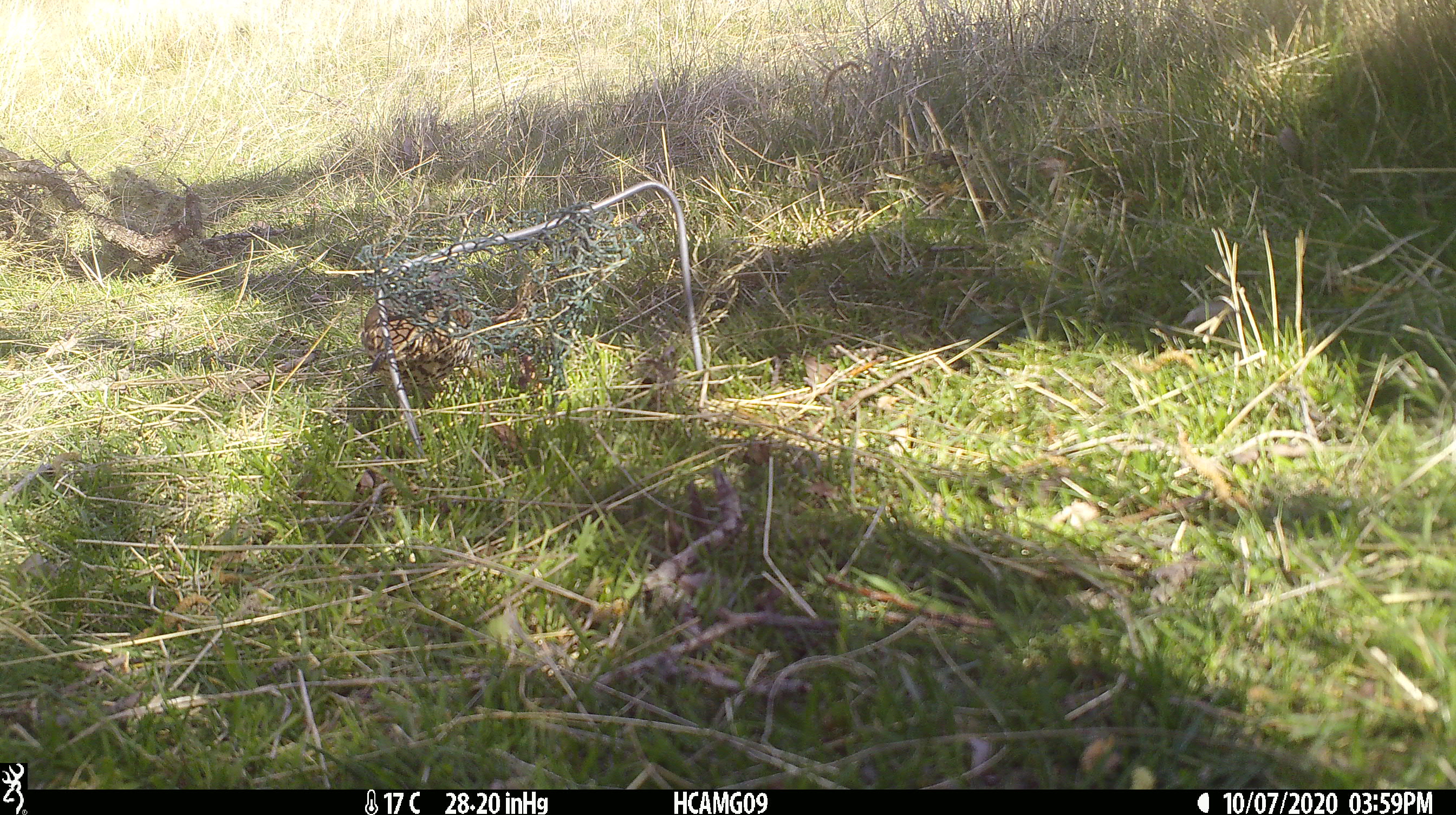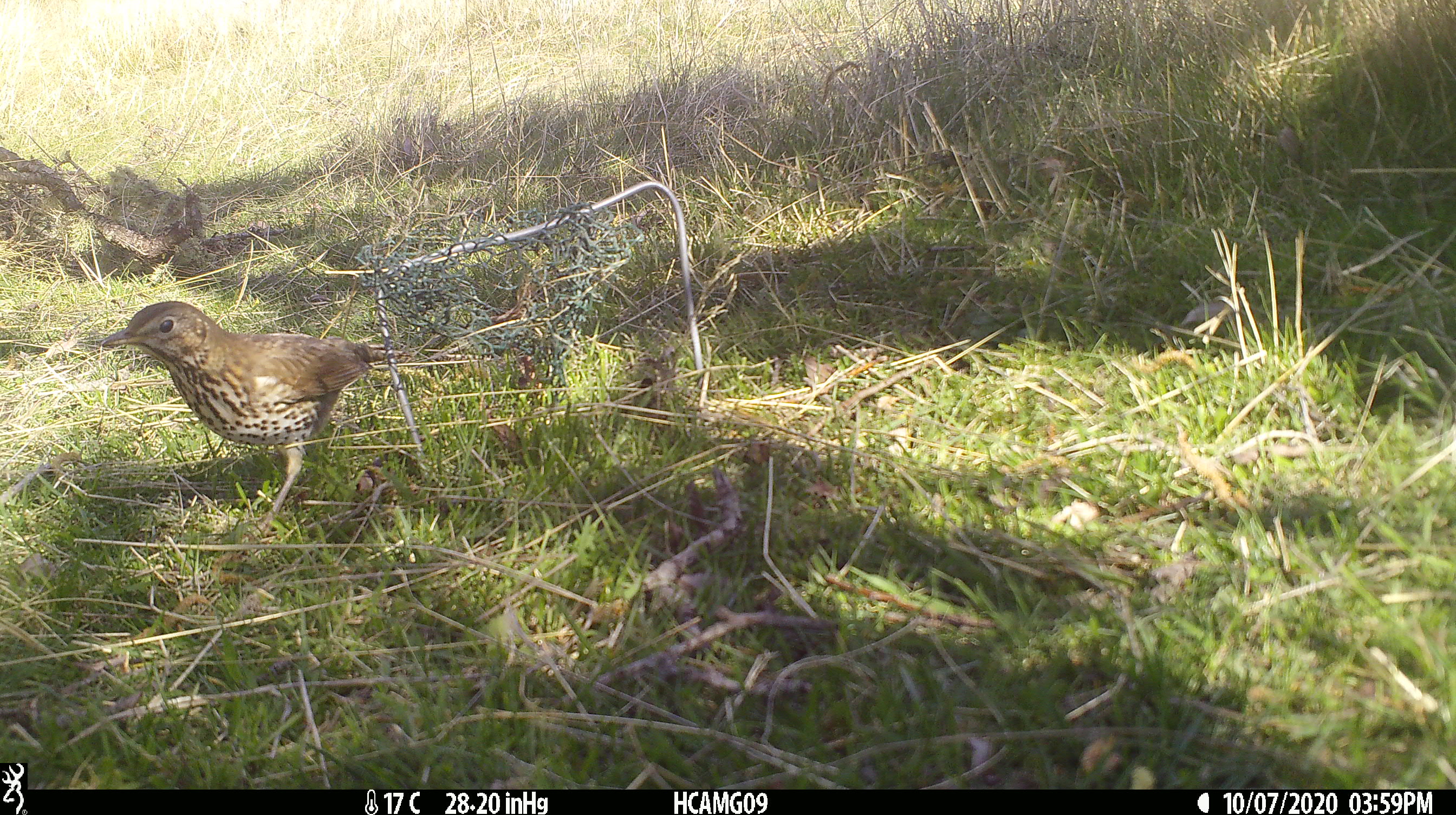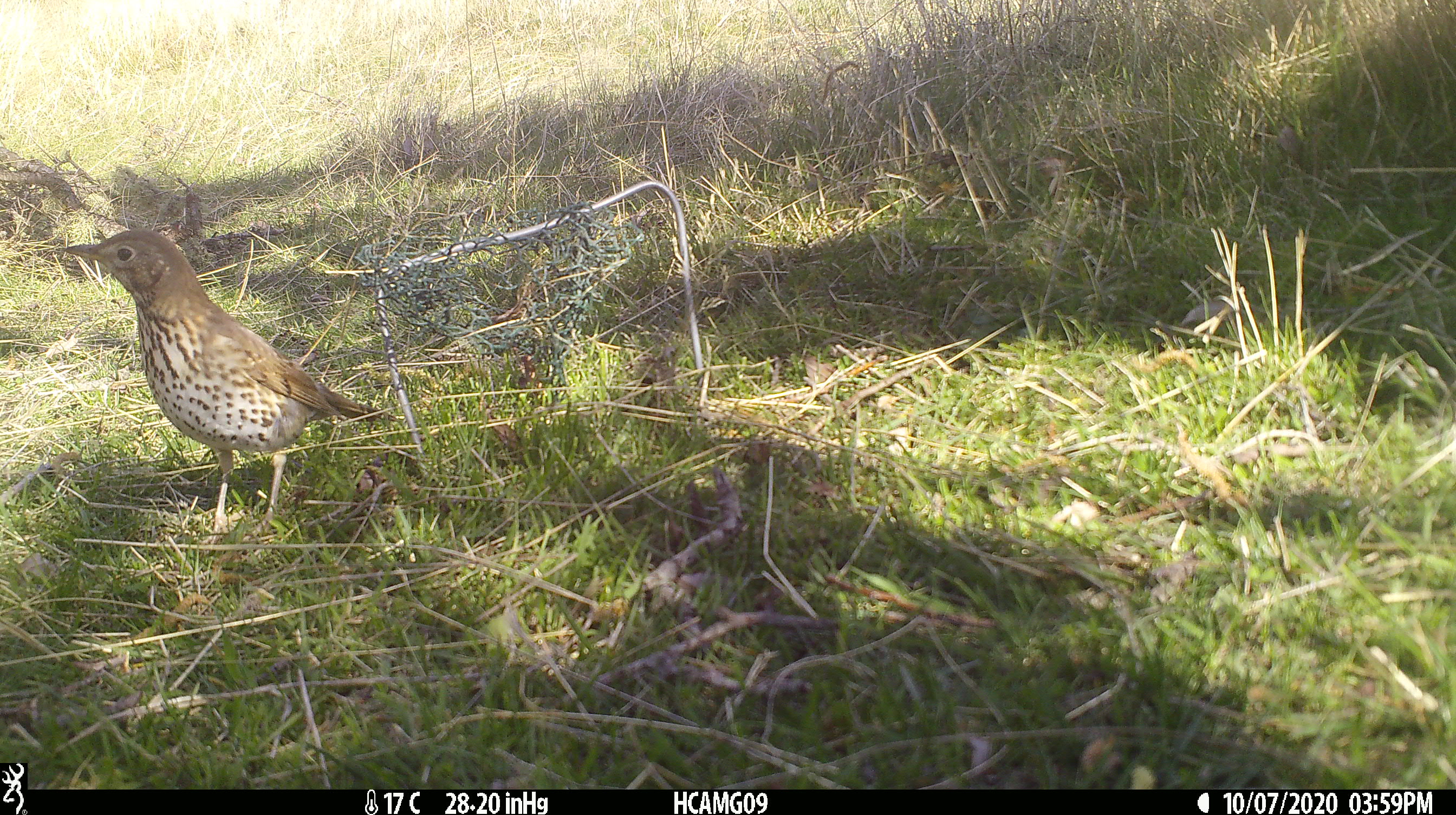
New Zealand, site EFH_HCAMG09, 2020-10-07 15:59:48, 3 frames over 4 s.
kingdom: Animalia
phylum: Chordata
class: Aves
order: Passeriformes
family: Turdidae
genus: Turdus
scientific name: Turdus philomelos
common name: song thrush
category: thrush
Thrush (song thrush) (Turdus philomelos).